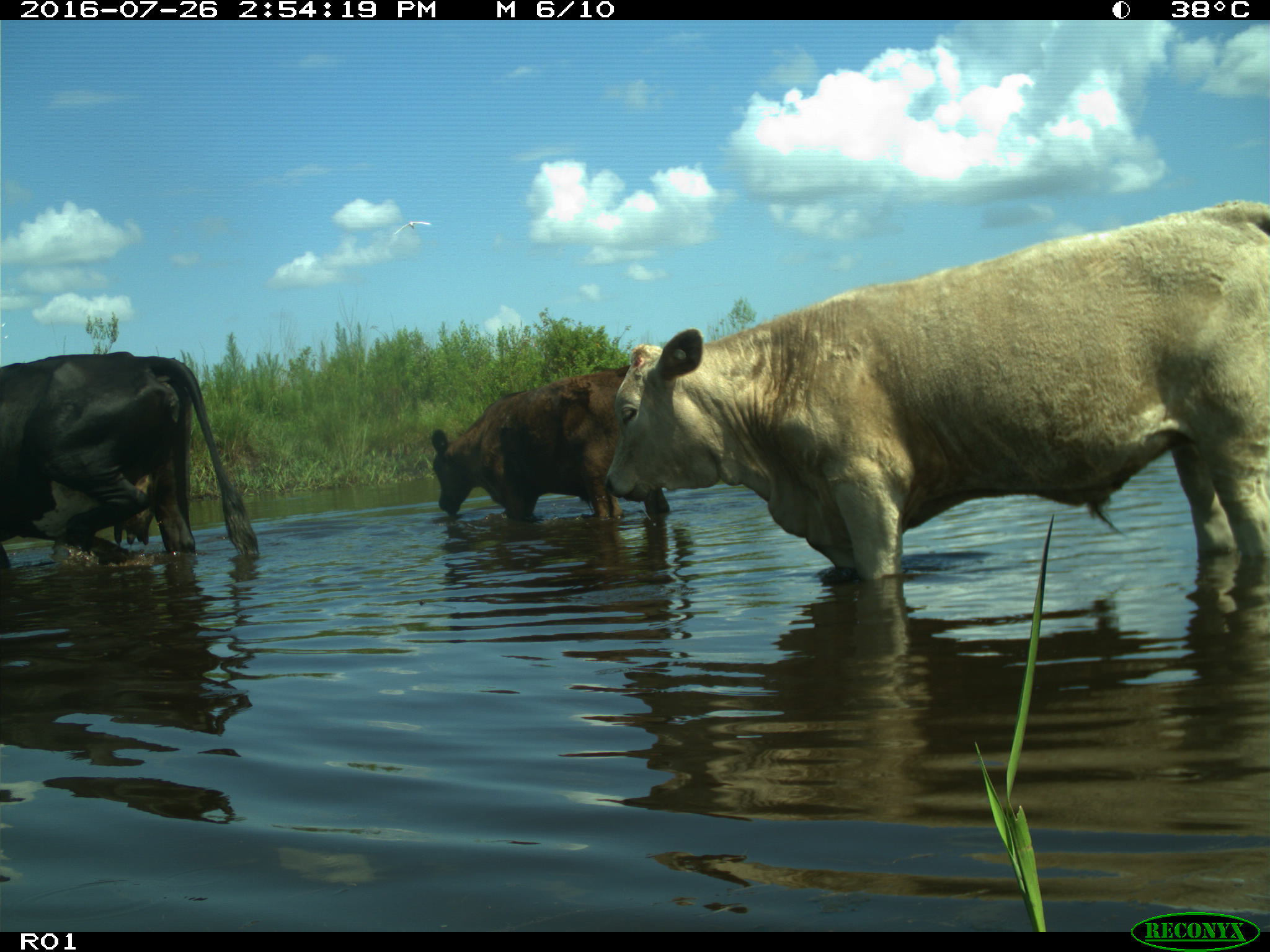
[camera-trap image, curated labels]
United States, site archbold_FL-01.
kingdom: Animalia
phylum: Chordata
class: Mammalia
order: Artiodactyla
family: Bovidae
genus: Bos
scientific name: Bos taurus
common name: domestic cow